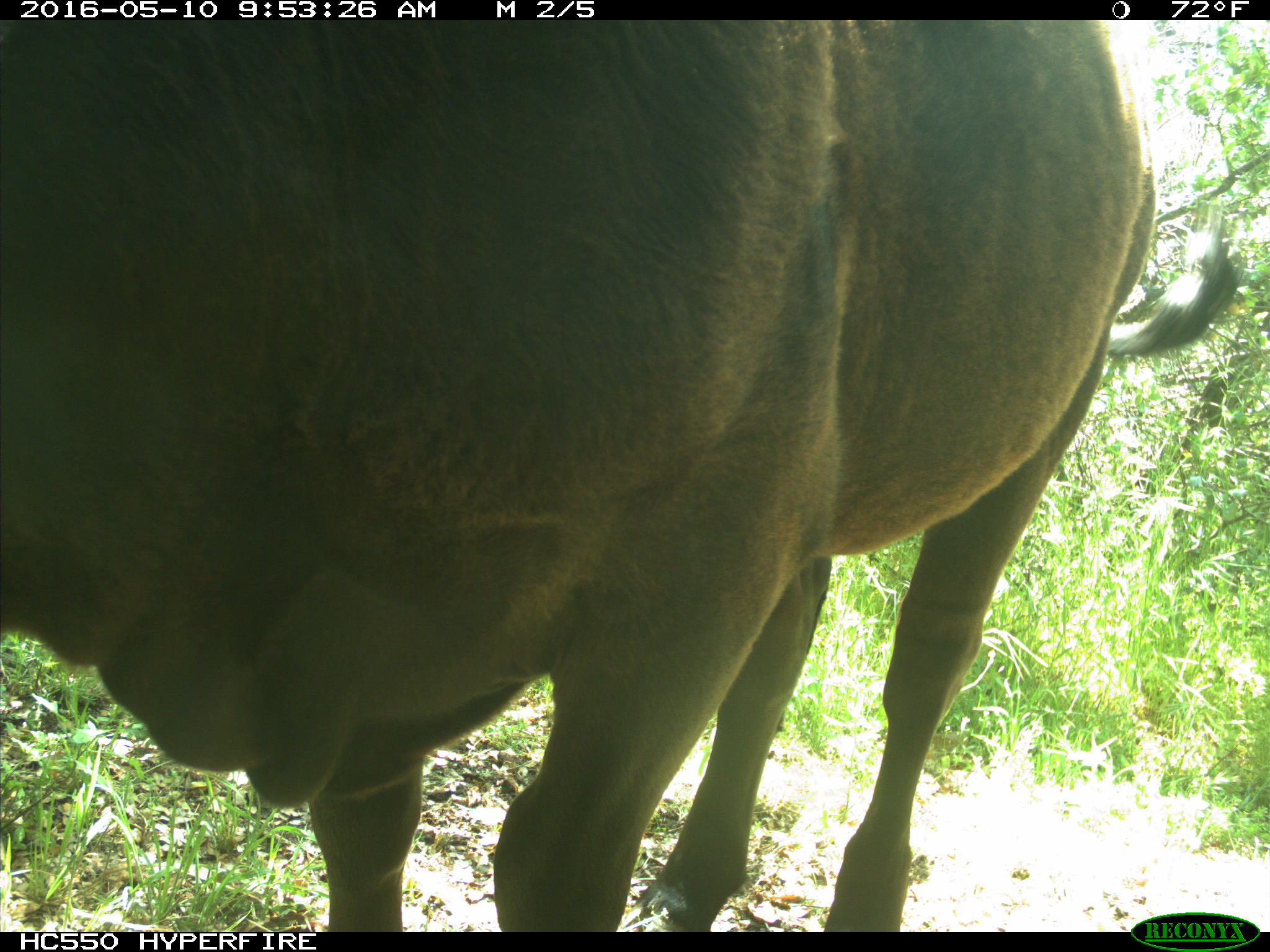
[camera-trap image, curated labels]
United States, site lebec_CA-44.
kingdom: Animalia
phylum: Chordata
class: Mammalia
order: Artiodactyla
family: Bovidae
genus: Bos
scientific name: Bos taurus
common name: domestic cow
Bos taurus (domestic cow).